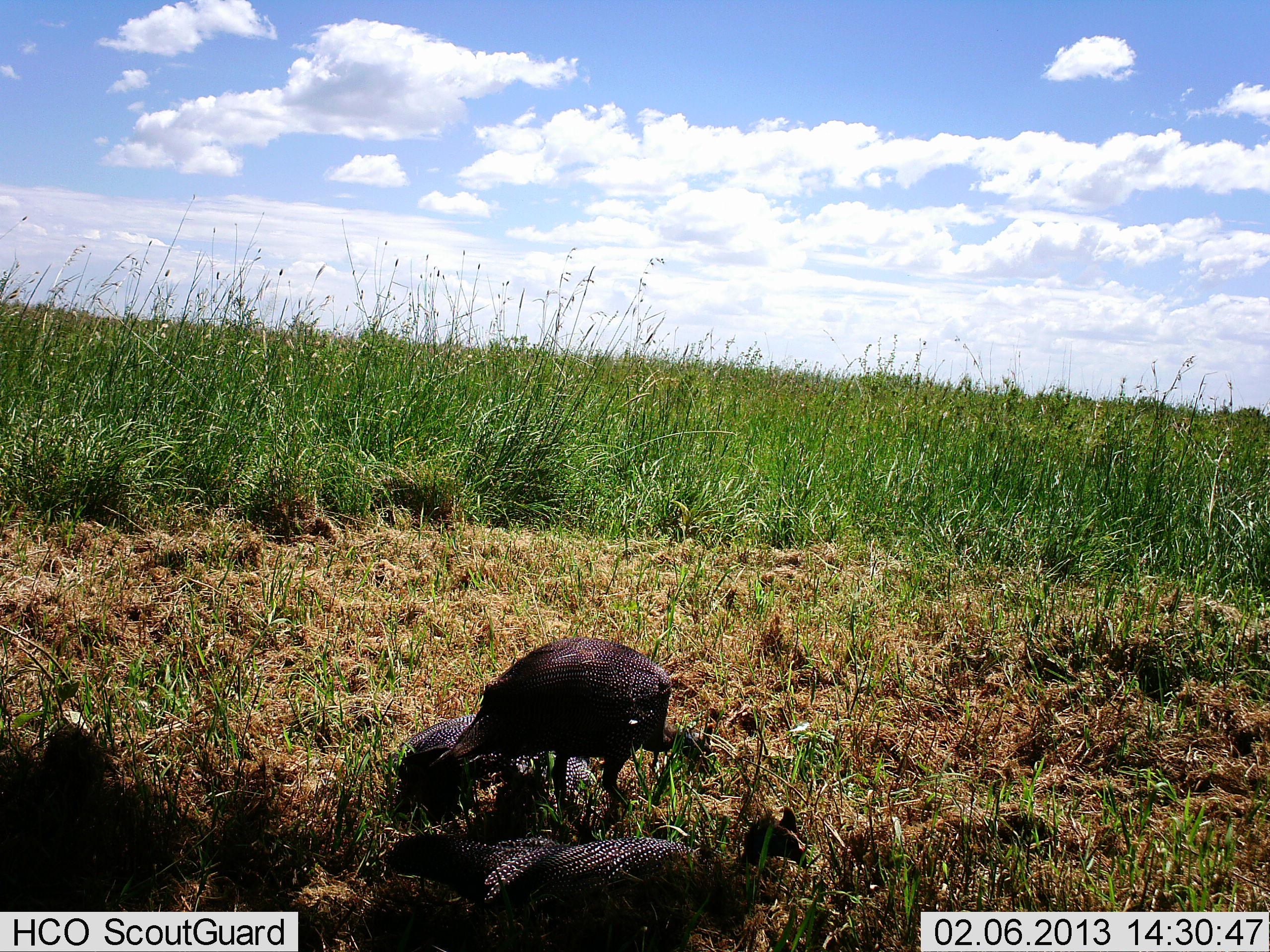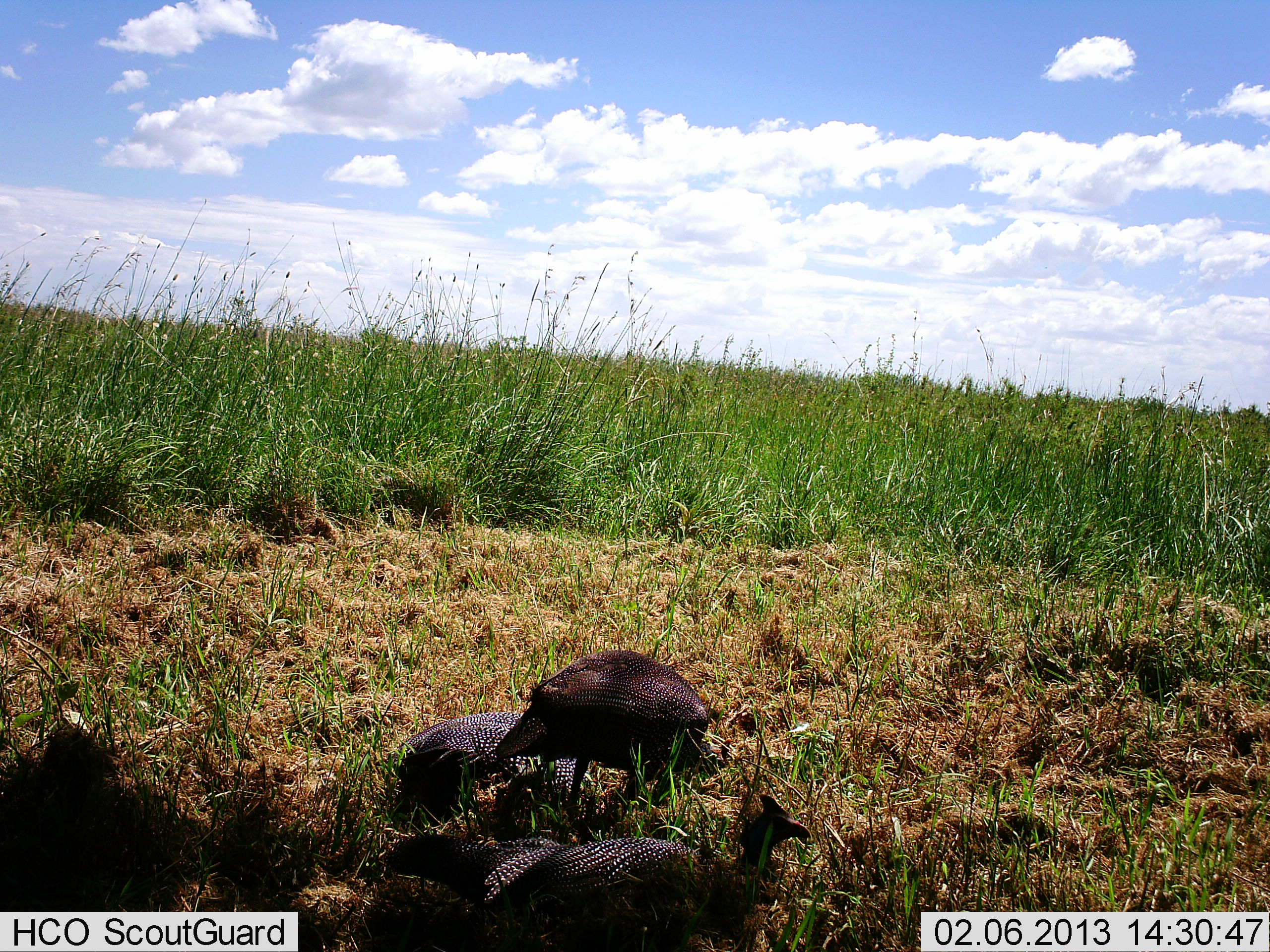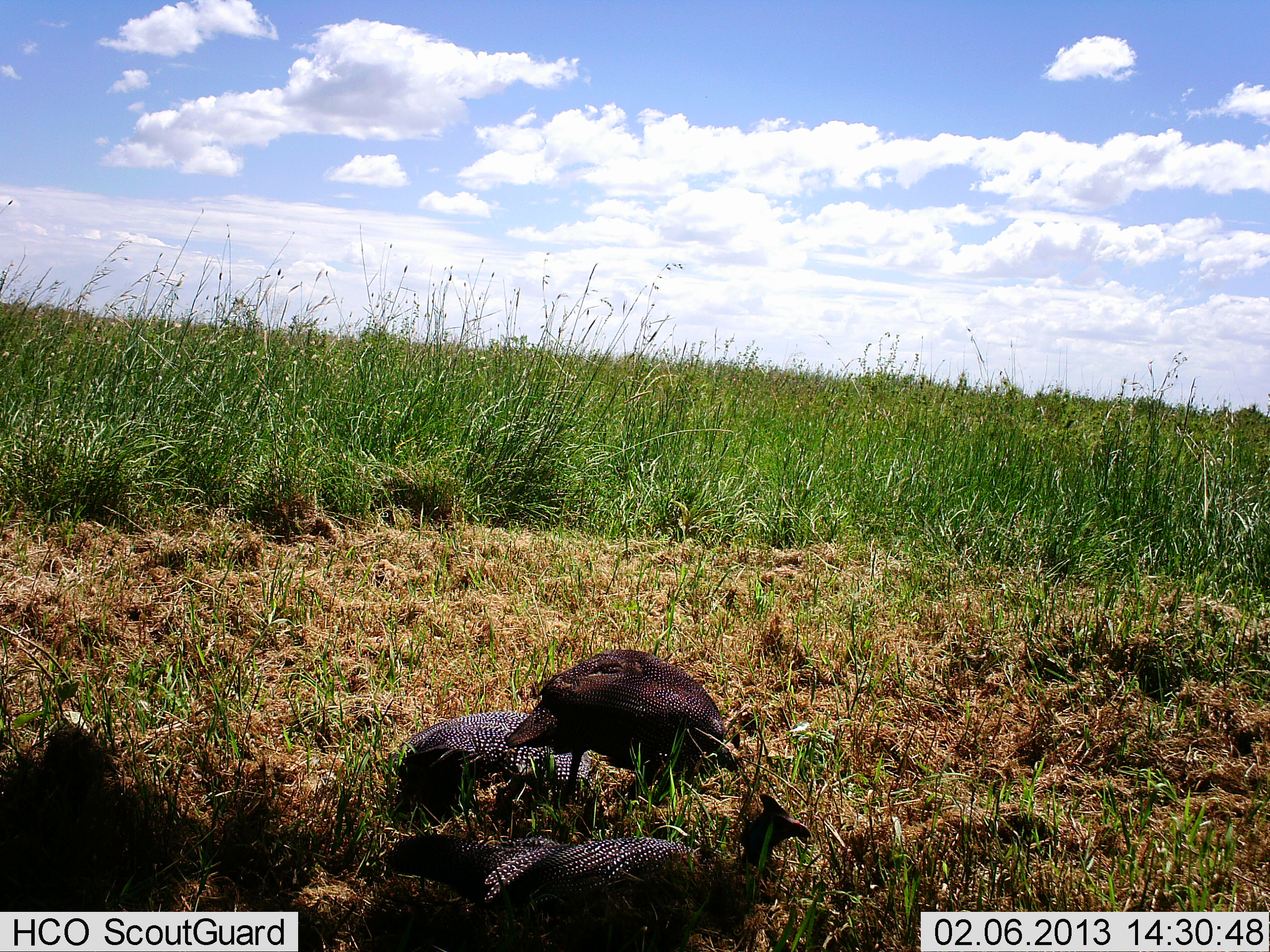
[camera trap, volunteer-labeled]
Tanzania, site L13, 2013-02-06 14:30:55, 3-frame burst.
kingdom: Animalia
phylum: Chordata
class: Aves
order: Galliformes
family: Numididae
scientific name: Numididae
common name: guinea fowl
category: guineafowl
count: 3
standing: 22%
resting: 87%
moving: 26%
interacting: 0%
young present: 2%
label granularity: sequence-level